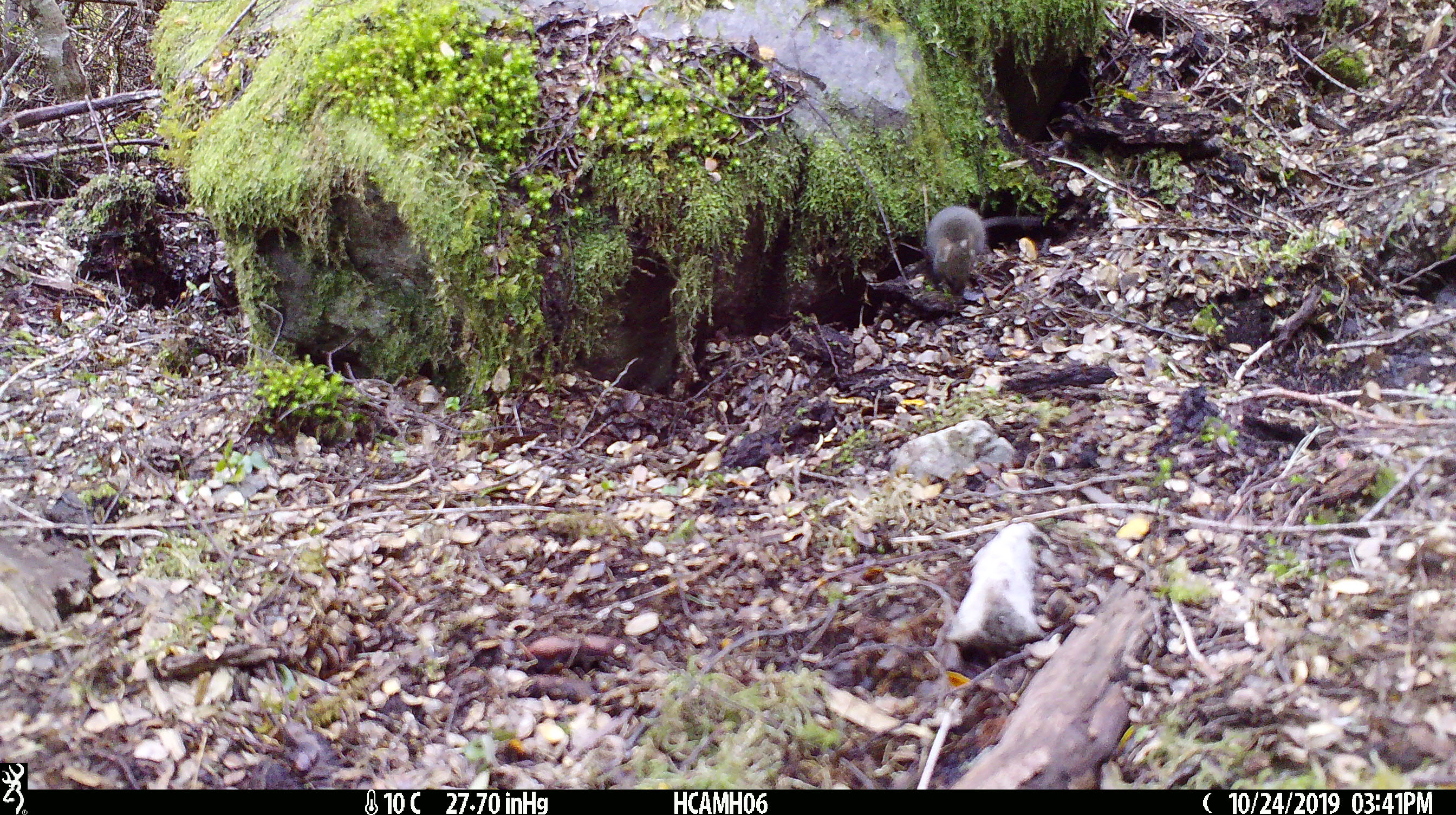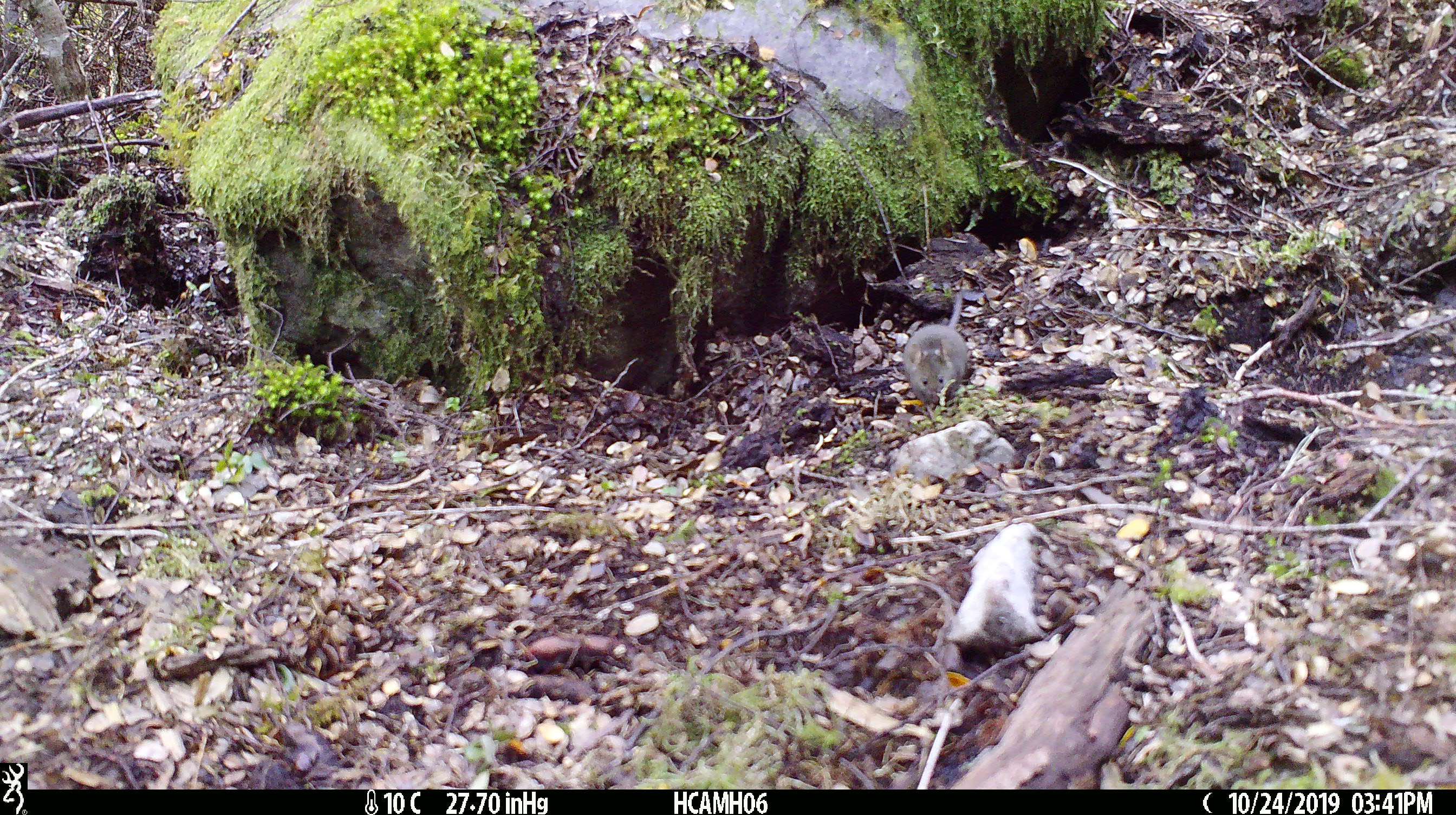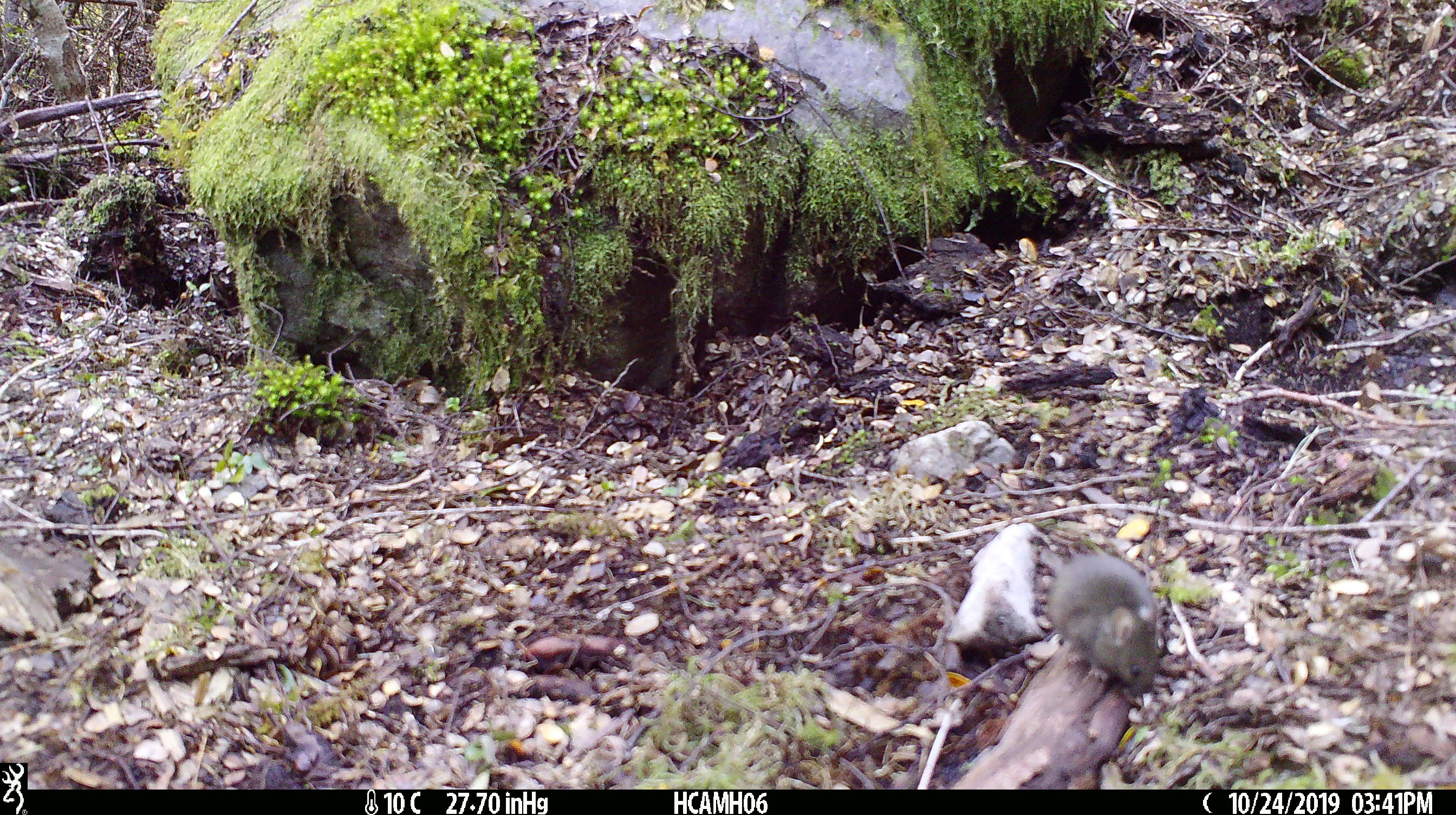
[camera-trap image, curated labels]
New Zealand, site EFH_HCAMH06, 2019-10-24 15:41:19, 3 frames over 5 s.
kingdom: Animalia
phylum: Chordata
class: Mammalia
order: Rodentia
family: Muridae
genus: Mus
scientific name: Mus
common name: mouse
Mouse (Mus).